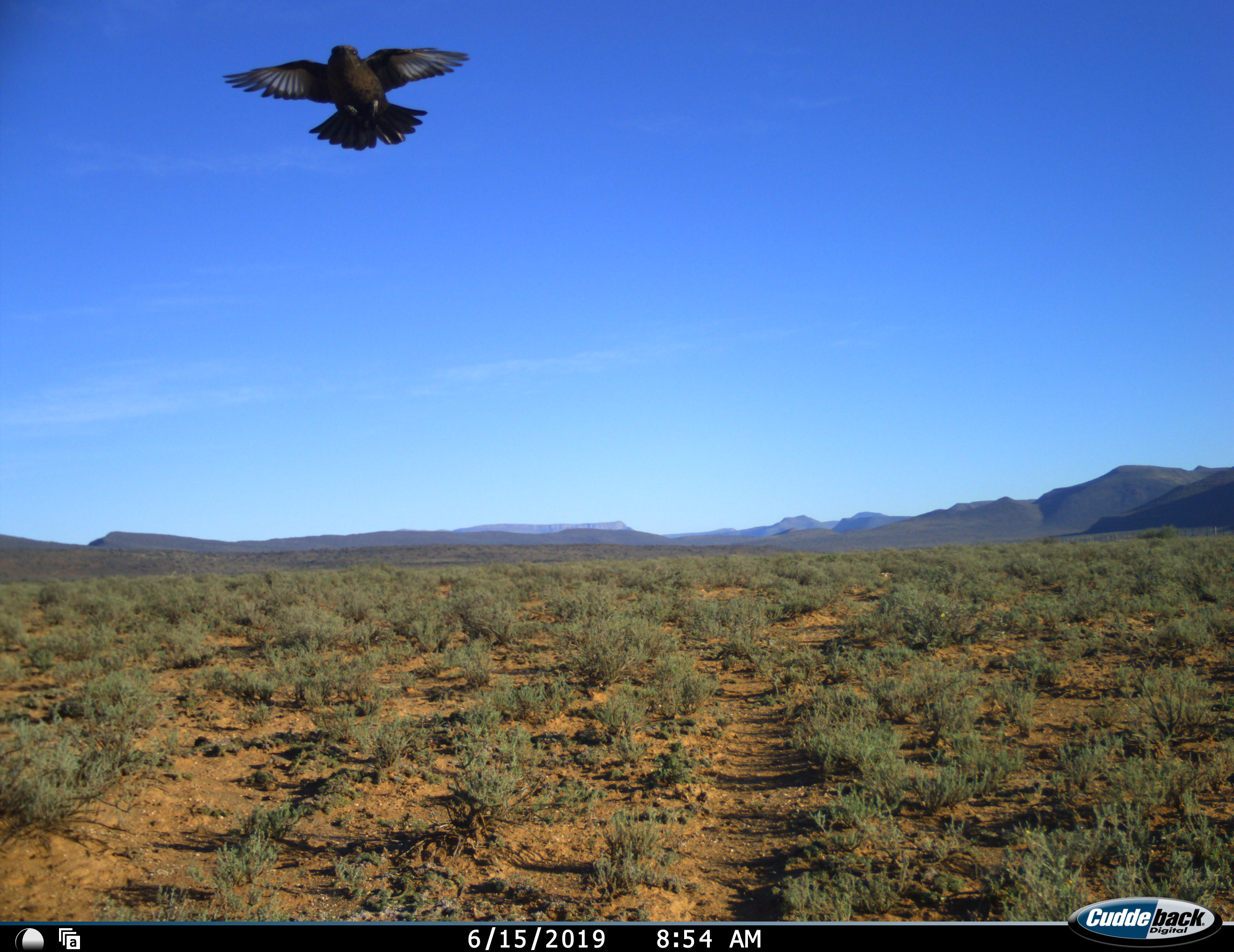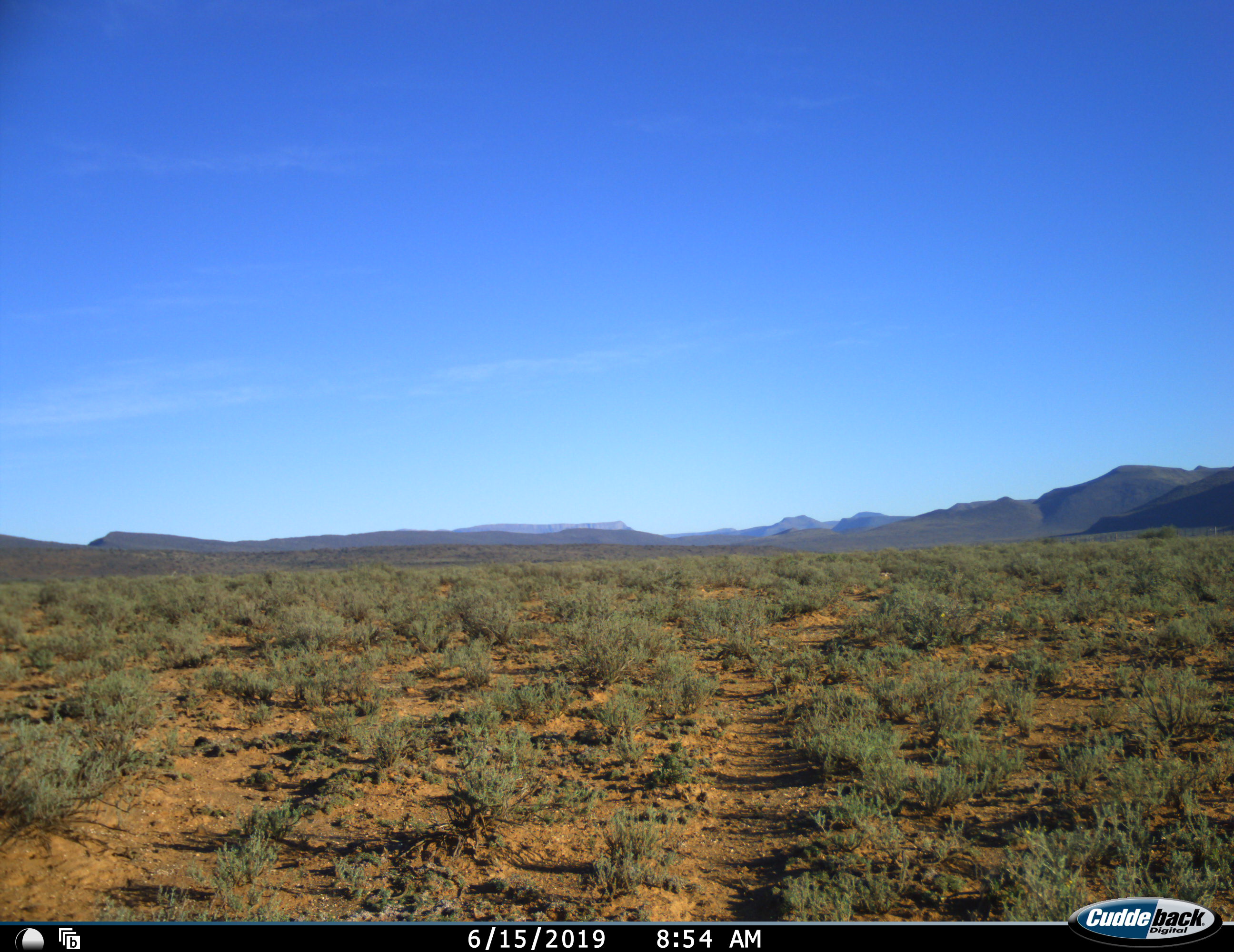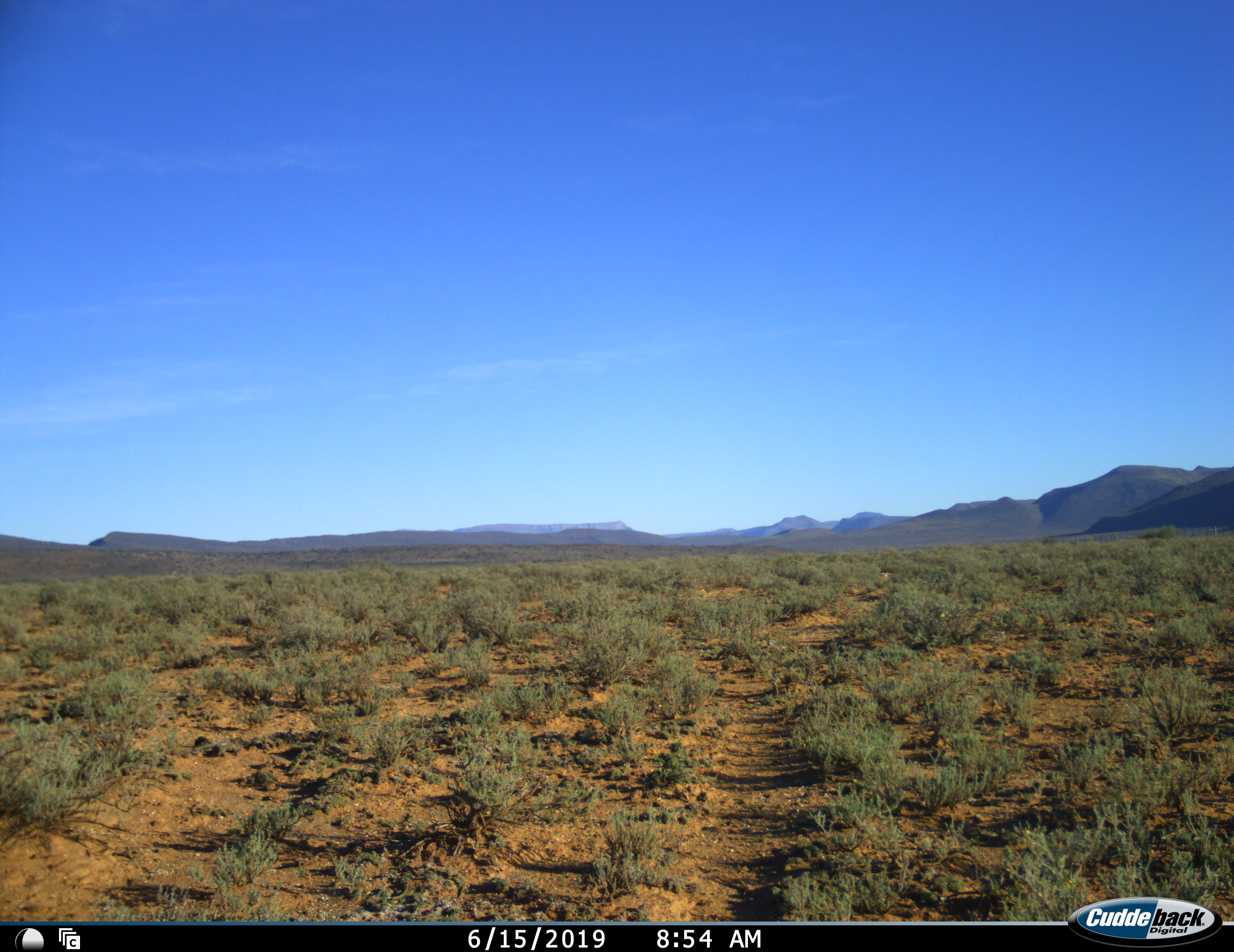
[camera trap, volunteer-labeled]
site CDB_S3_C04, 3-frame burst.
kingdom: Animalia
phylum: Chordata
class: Aves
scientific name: Aves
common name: bird of prey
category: birdofprey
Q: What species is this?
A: Birdofprey (bird of prey) (Aves).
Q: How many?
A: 1.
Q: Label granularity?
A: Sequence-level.